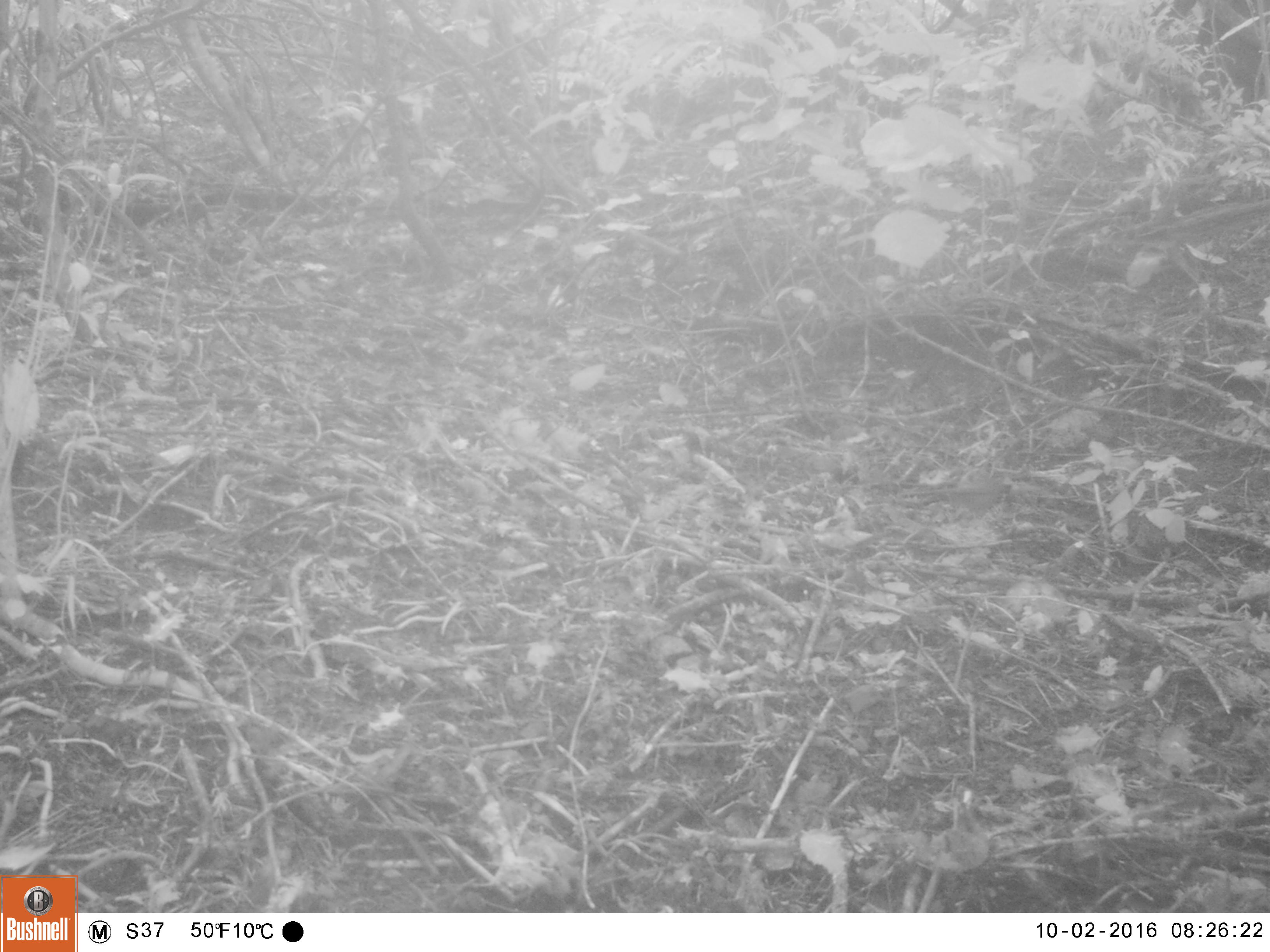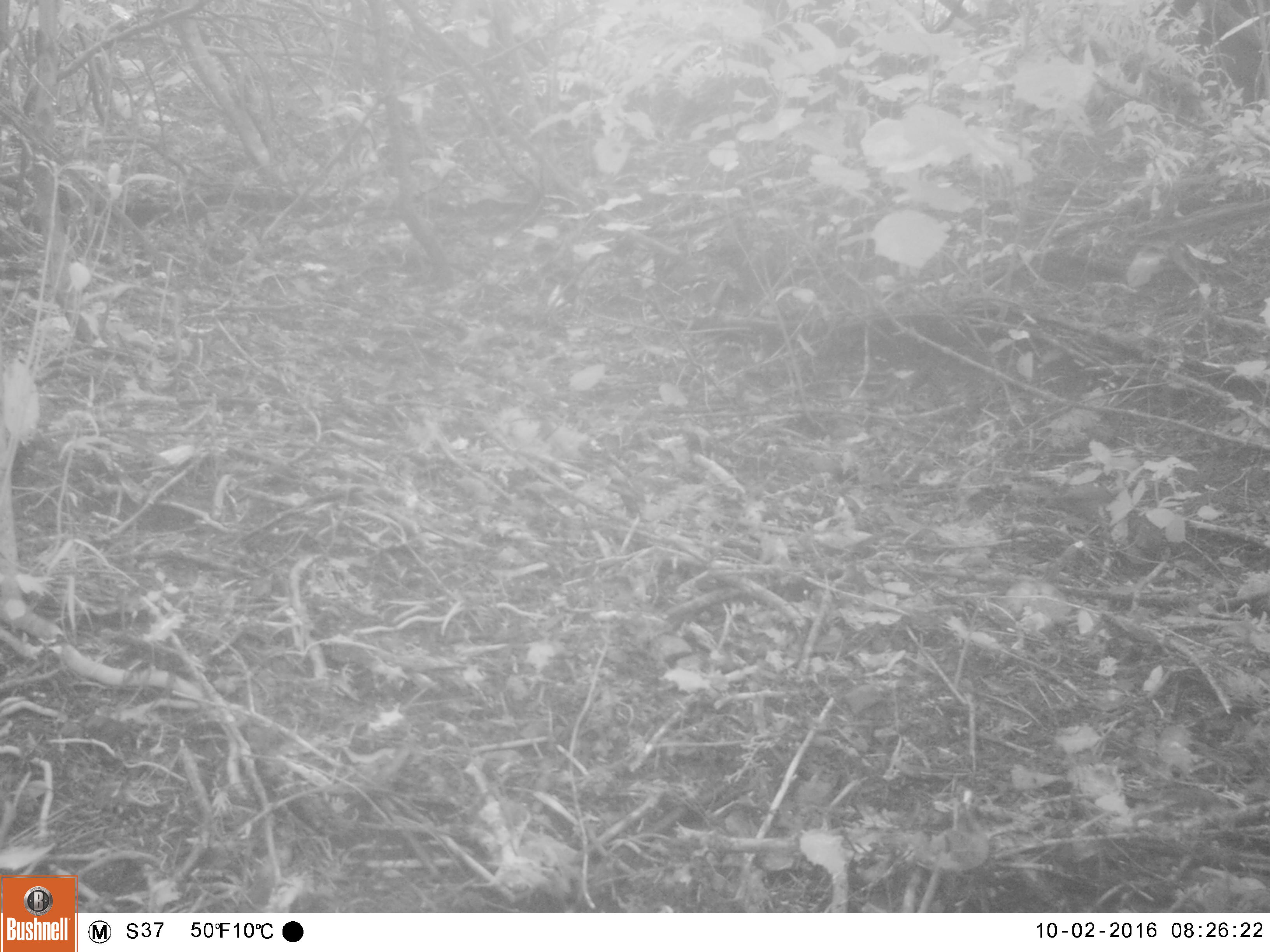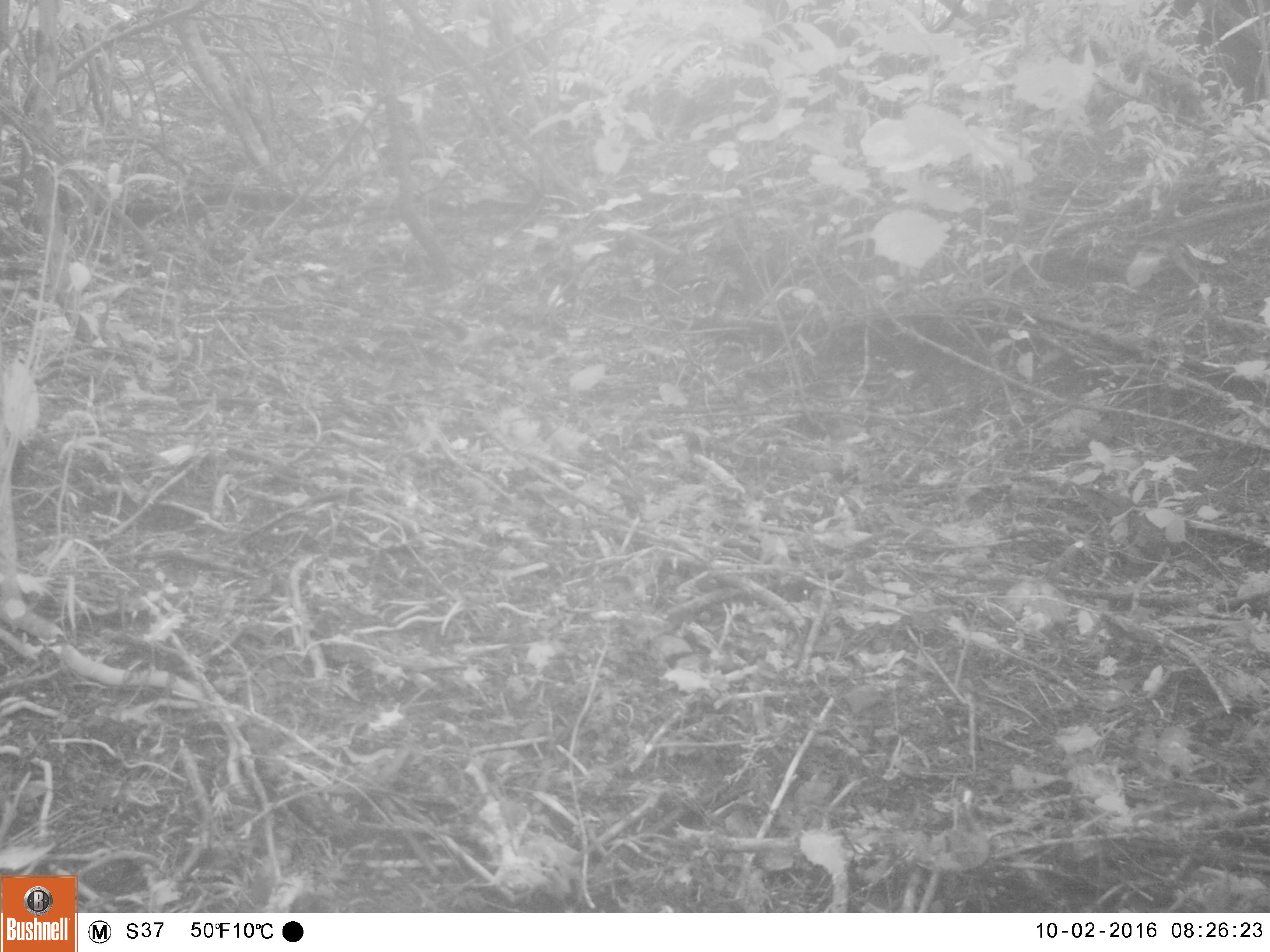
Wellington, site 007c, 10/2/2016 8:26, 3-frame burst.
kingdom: Animalia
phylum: Chordata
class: Aves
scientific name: Aves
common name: bird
Bird (Aves).